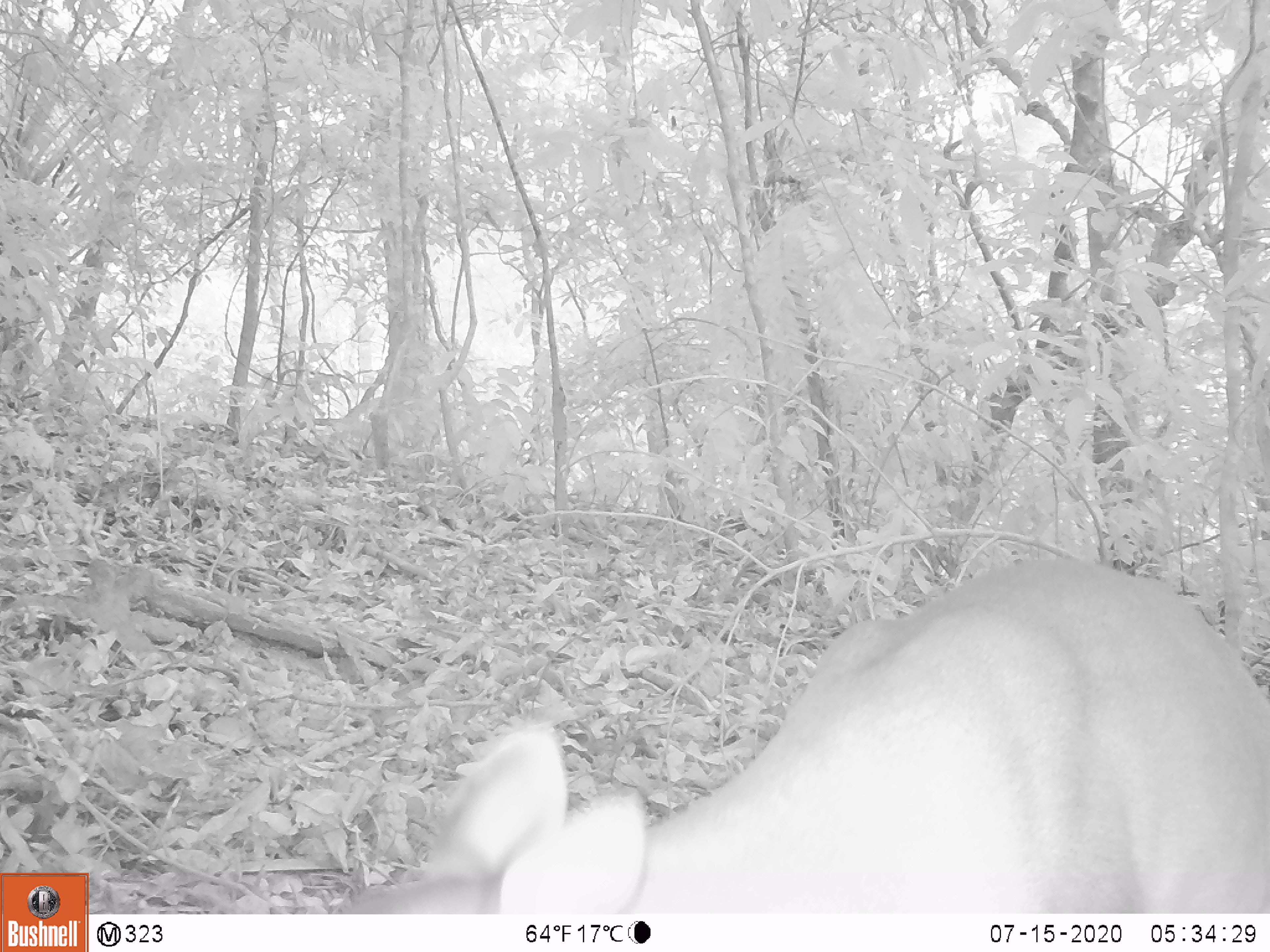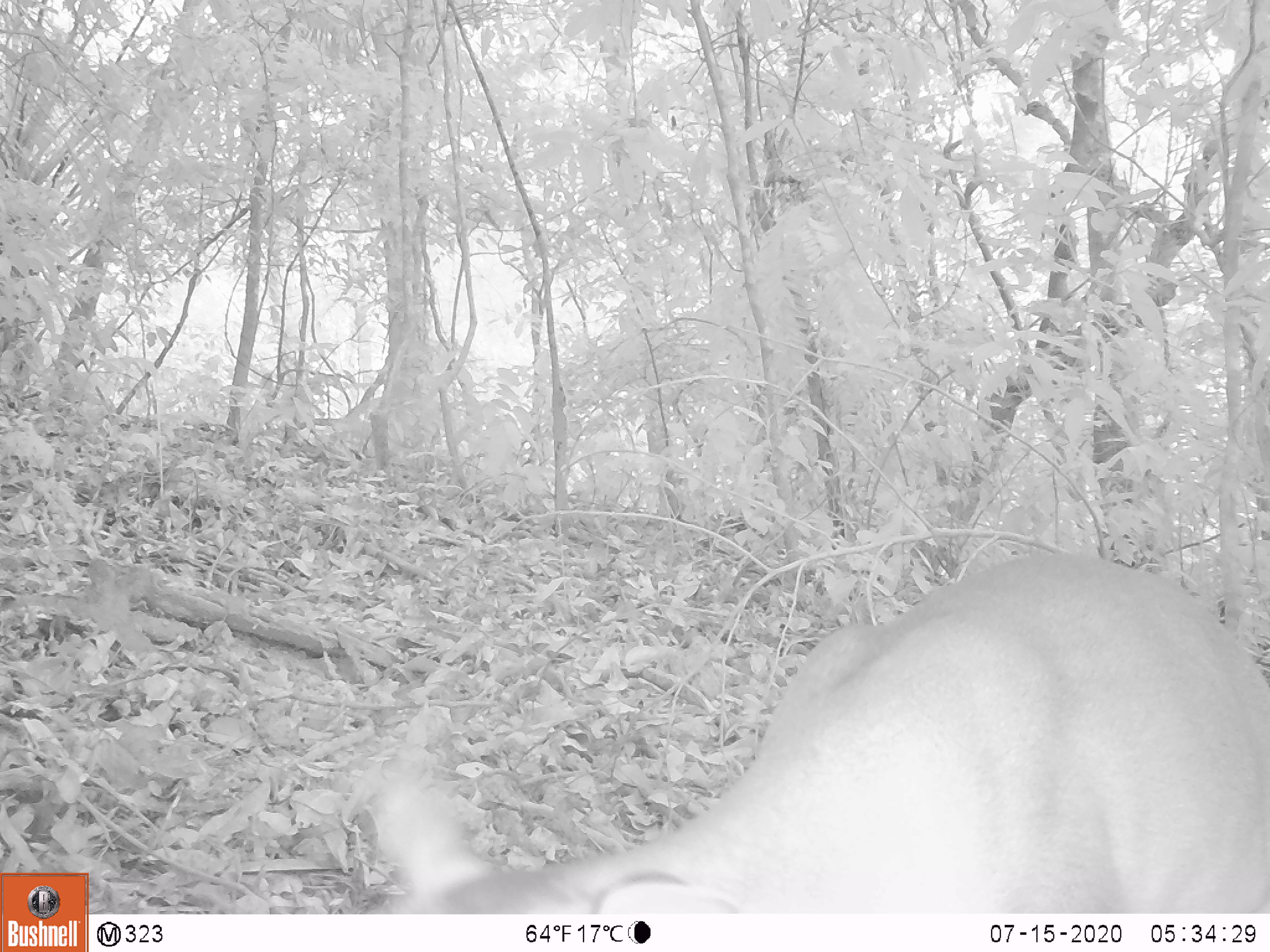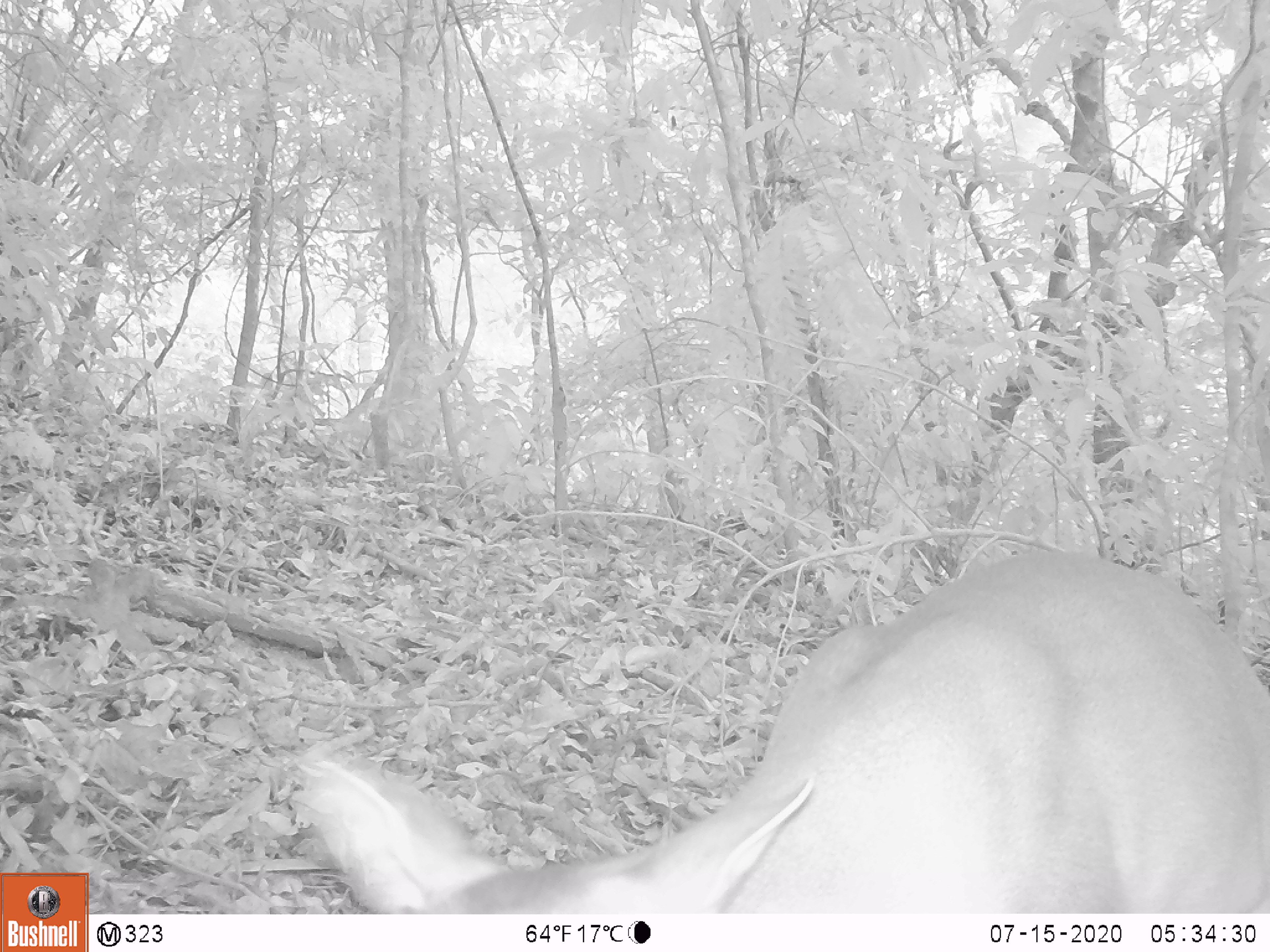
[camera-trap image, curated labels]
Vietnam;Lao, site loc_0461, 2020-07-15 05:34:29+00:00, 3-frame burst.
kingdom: Animalia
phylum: Chordata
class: Mammalia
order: Artiodactyla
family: Cervidae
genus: Muntiacus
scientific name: Muntiacus vuquangensis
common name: large-antlered muntjac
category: large antlered muntjac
Large antlered muntjac (large-antlered muntjac) (Muntiacus vuquangensis). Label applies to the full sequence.